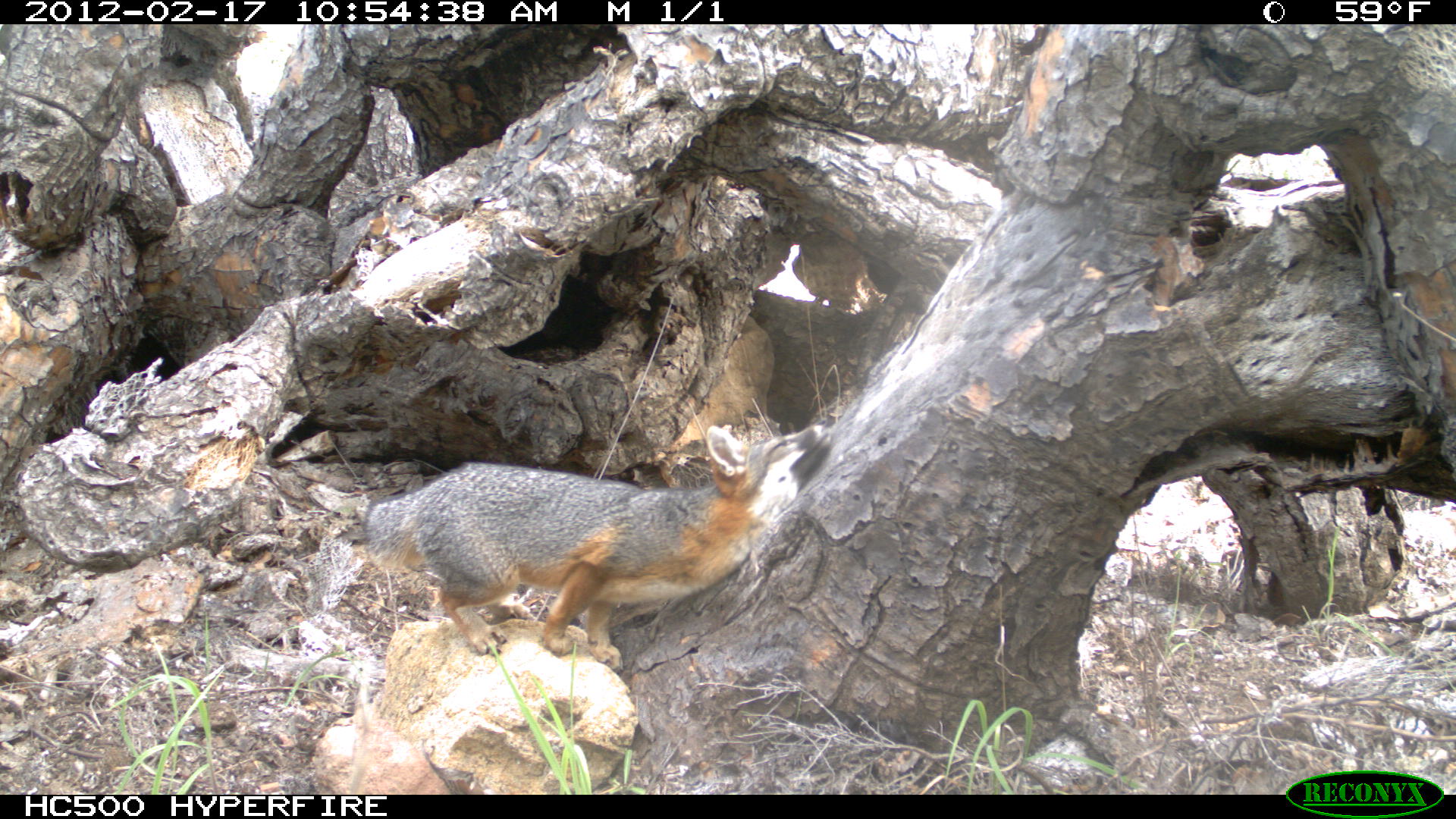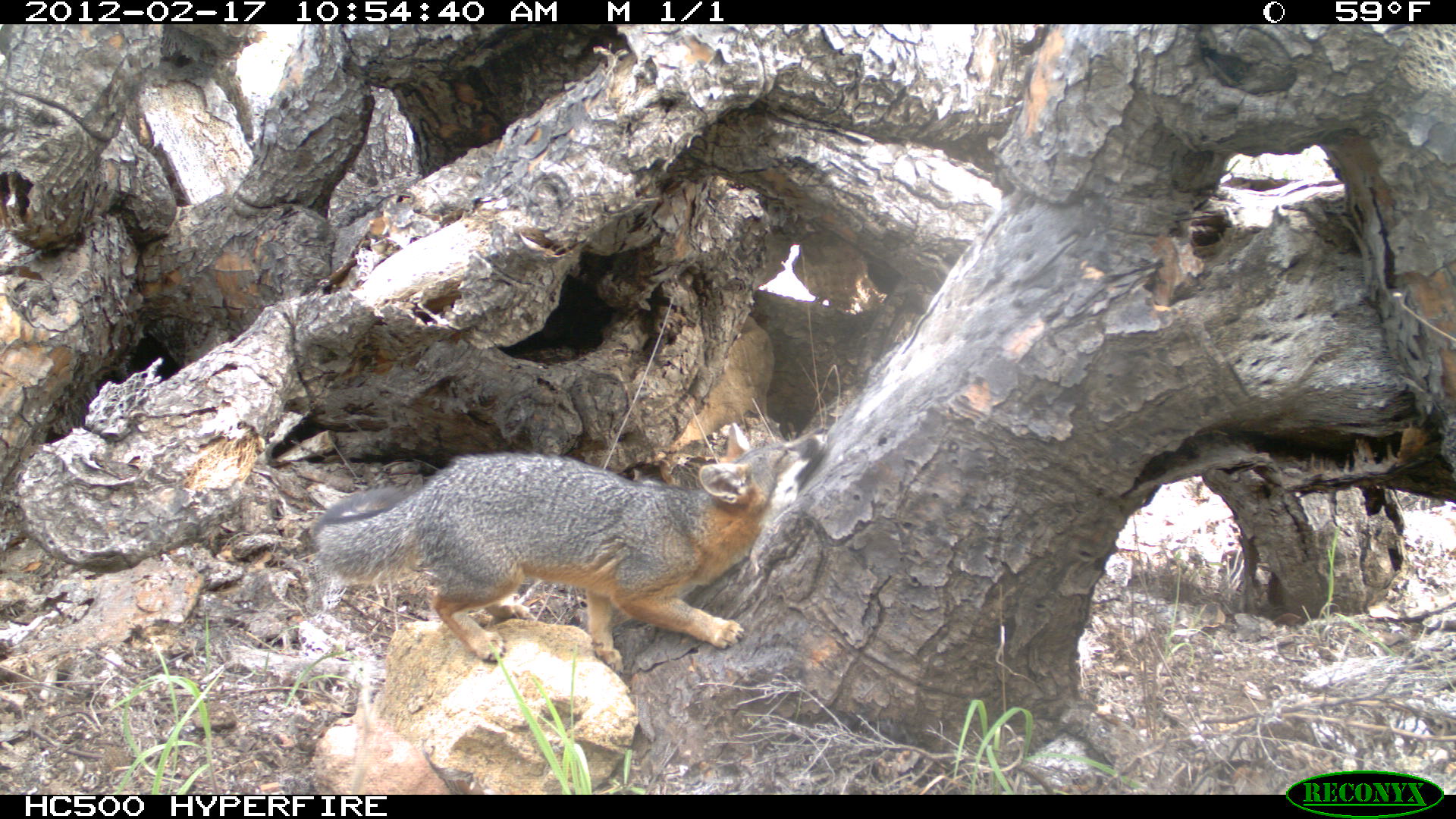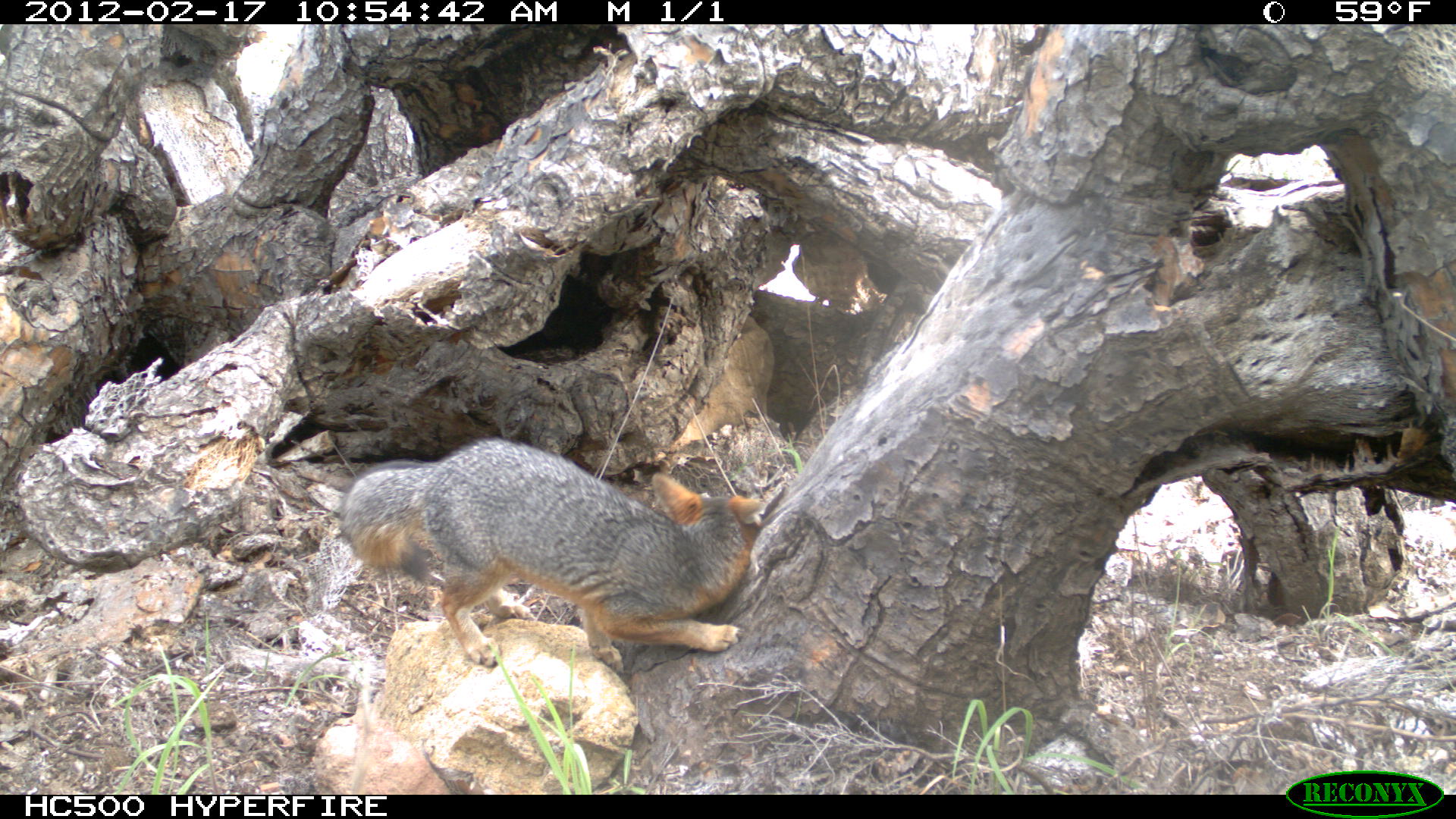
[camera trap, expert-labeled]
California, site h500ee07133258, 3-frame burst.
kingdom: Animalia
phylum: Chordata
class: Mammalia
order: Carnivora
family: Canidae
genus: Urocyon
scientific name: Urocyon littoralis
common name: island fox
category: fox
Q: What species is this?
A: Fox (island fox) (Urocyon littoralis).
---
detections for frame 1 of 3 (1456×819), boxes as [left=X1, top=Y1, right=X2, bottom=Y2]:
fox: [left=362, top=423, right=833, bottom=673]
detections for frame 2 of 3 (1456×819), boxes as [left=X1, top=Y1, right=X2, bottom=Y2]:
fox: [left=309, top=421, right=830, bottom=661]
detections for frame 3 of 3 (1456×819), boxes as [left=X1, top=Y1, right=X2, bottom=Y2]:
fox: [left=343, top=439, right=761, bottom=667]